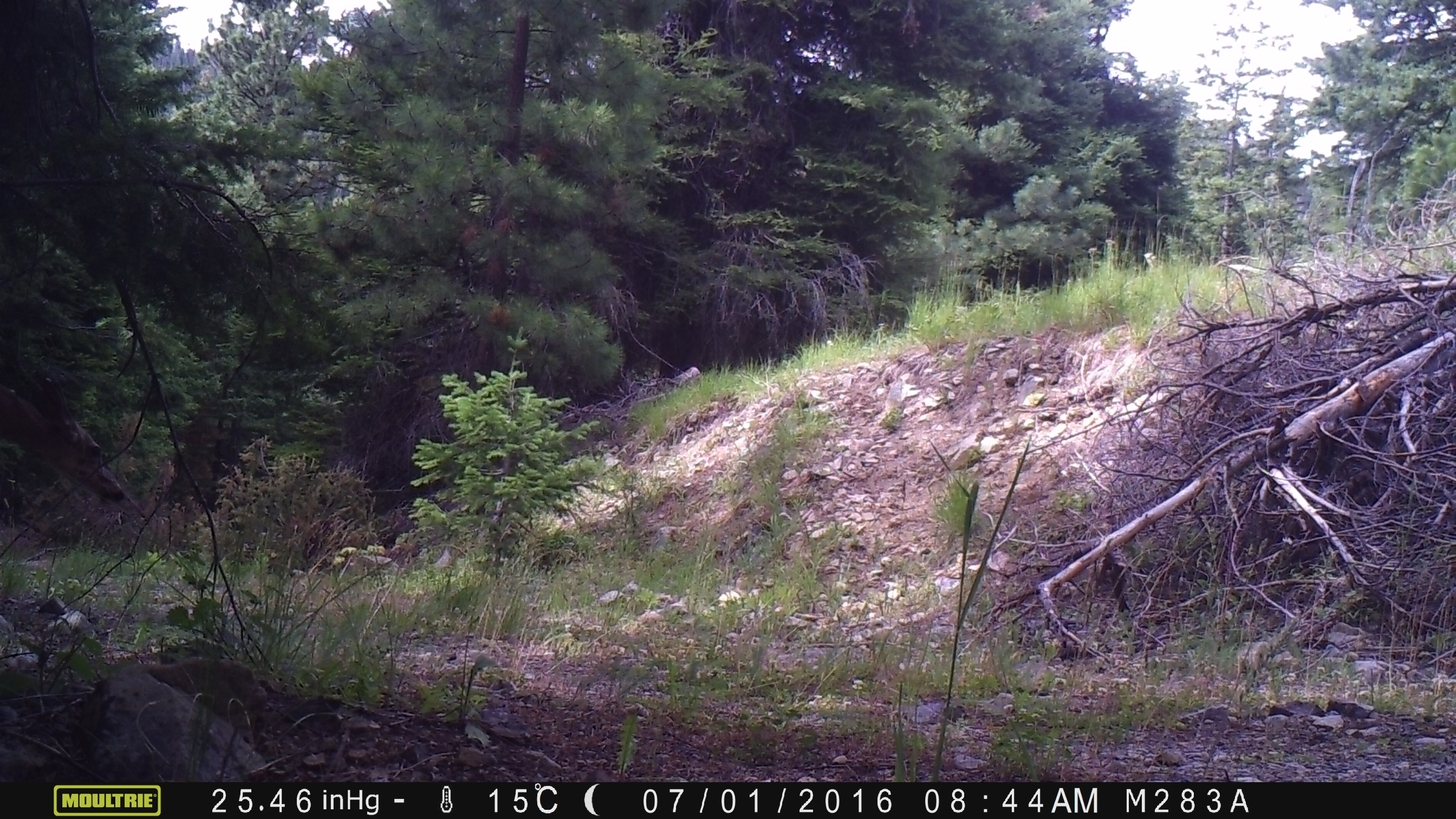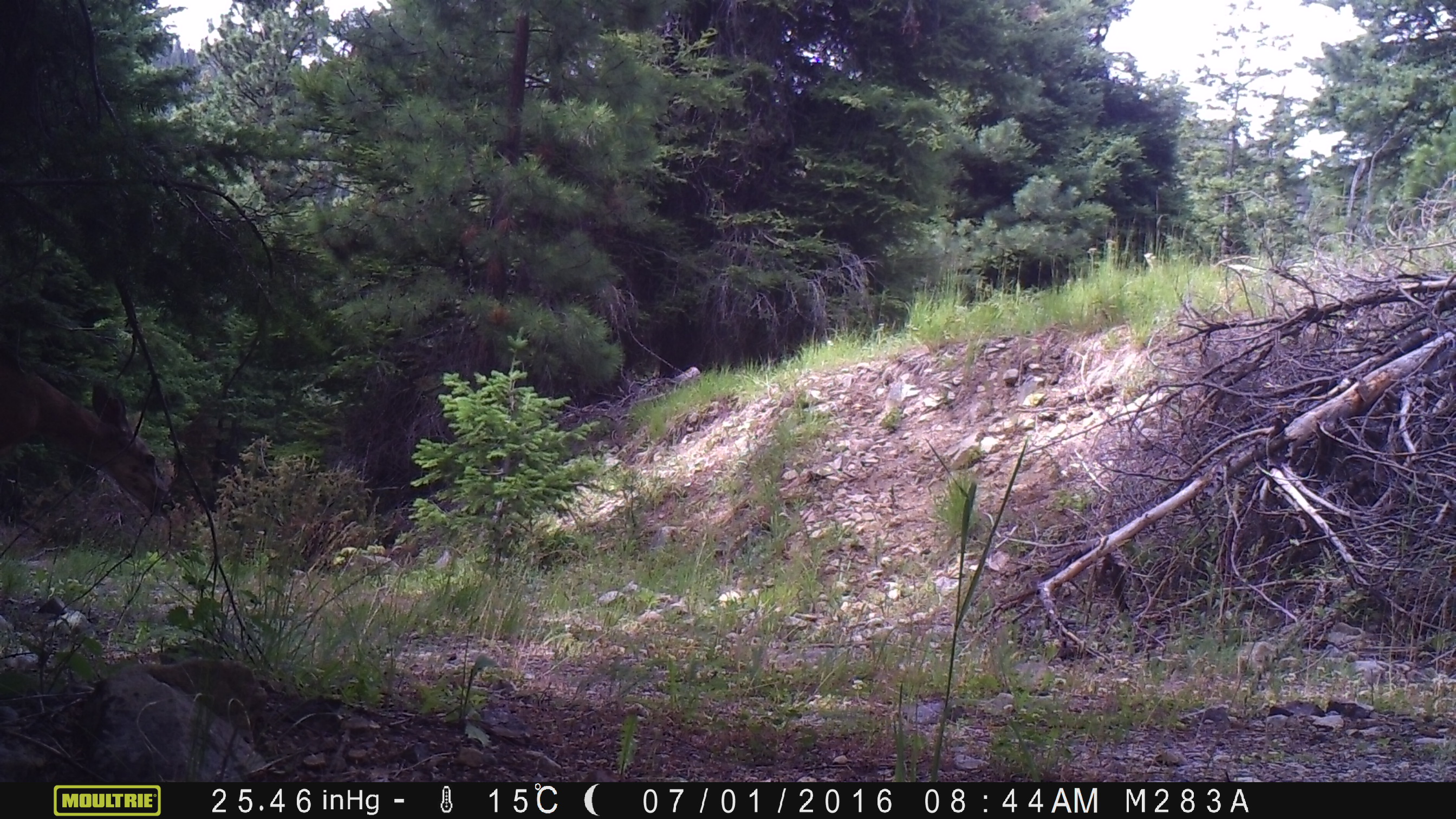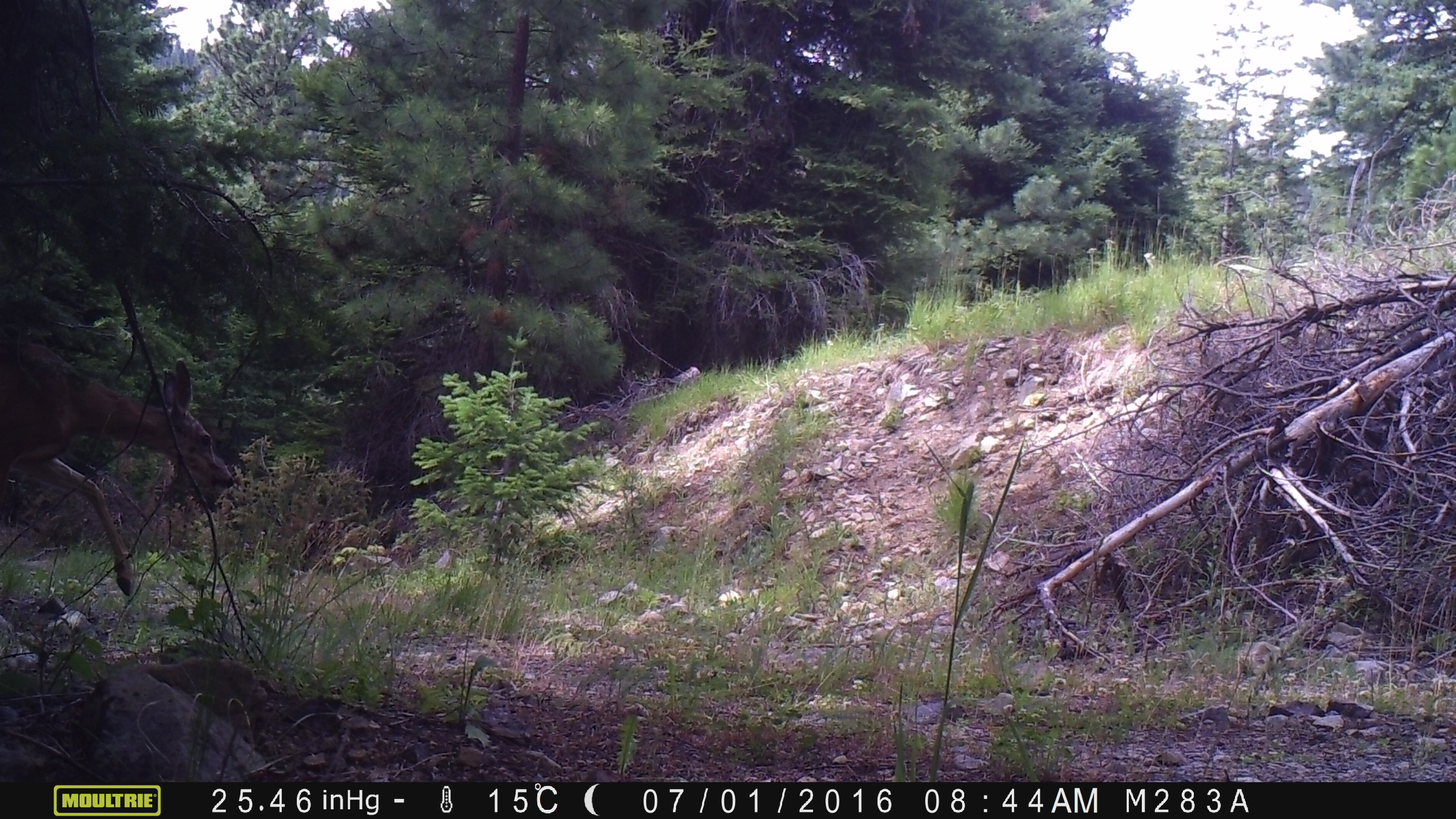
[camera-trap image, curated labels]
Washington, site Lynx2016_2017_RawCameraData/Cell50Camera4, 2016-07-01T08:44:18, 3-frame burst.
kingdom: Animalia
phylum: Chordata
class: Mammalia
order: Artiodactyla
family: Cervidae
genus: Odocoileus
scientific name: Odocoileus hemionus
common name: mule deer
Odocoileus hemionus (mule deer). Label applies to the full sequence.